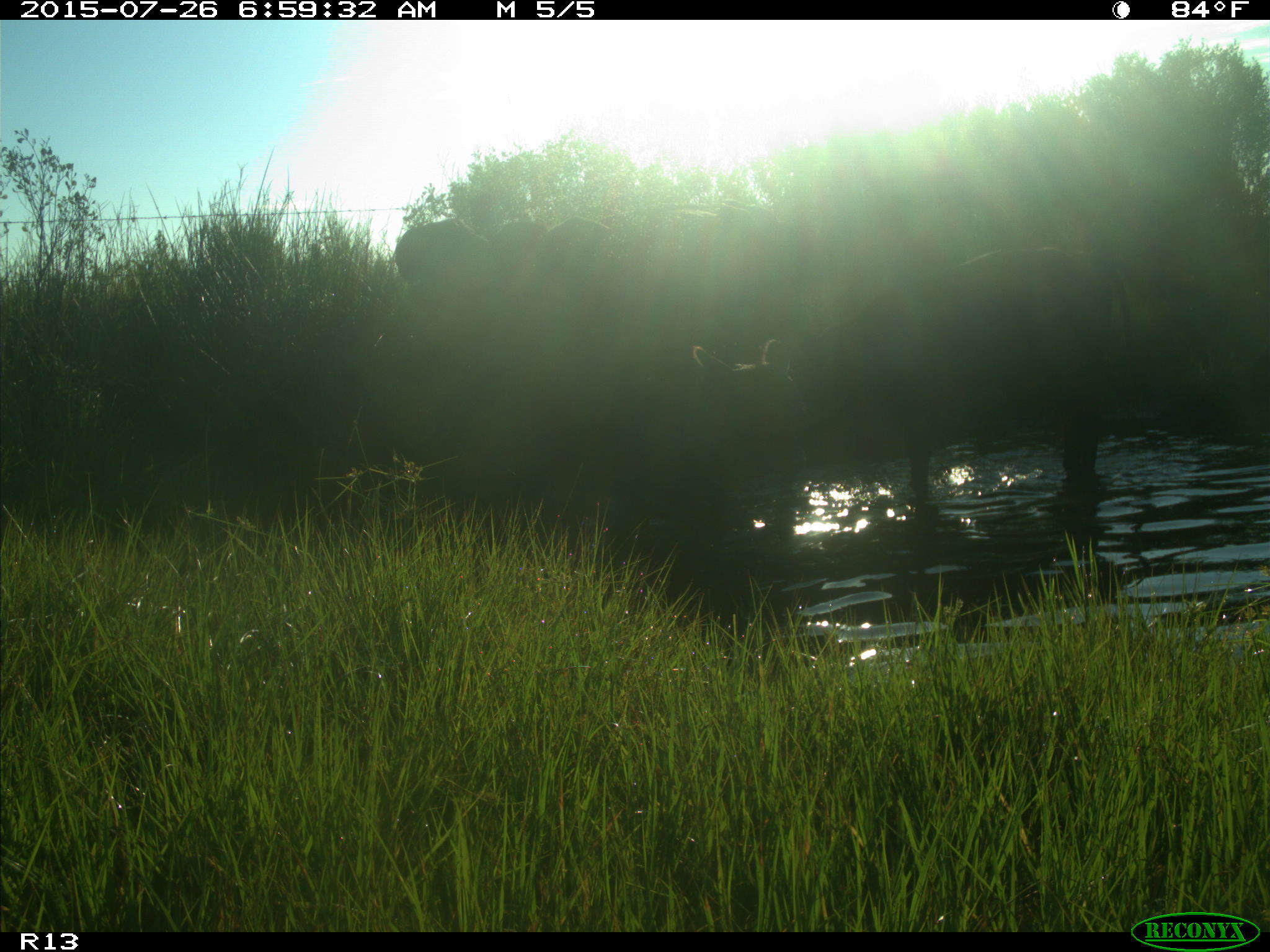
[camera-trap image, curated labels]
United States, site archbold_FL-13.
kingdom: Animalia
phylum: Chordata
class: Mammalia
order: Artiodactyla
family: Bovidae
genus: Bos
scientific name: Bos taurus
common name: domestic cow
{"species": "Bos taurus (domestic cow)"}